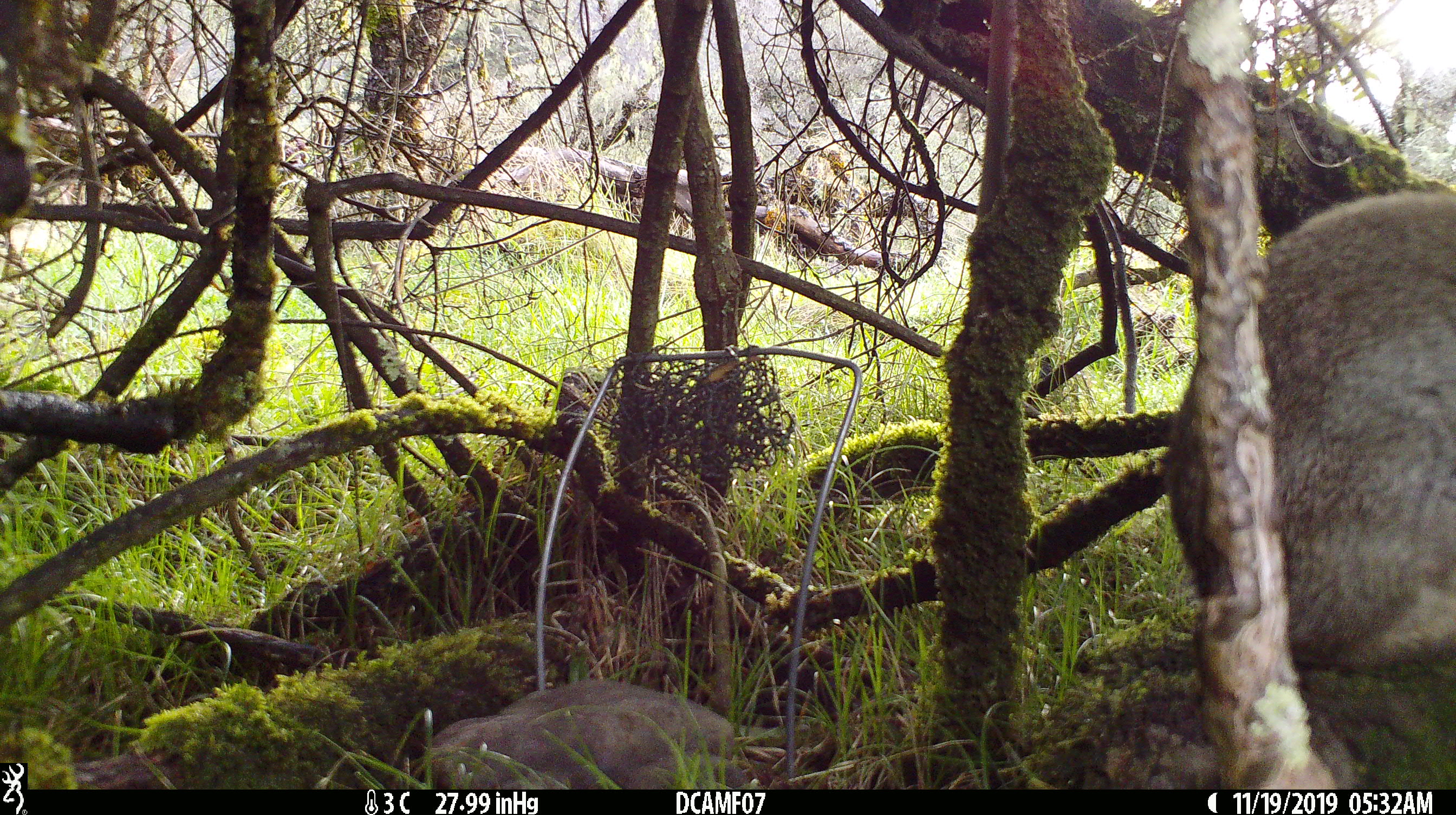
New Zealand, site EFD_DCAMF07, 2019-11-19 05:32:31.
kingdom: Animalia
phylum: Chordata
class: Mammalia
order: Lagomorpha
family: Leporidae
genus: Oryctolagus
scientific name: Oryctolagus cuniculus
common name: european rabbit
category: rabbit